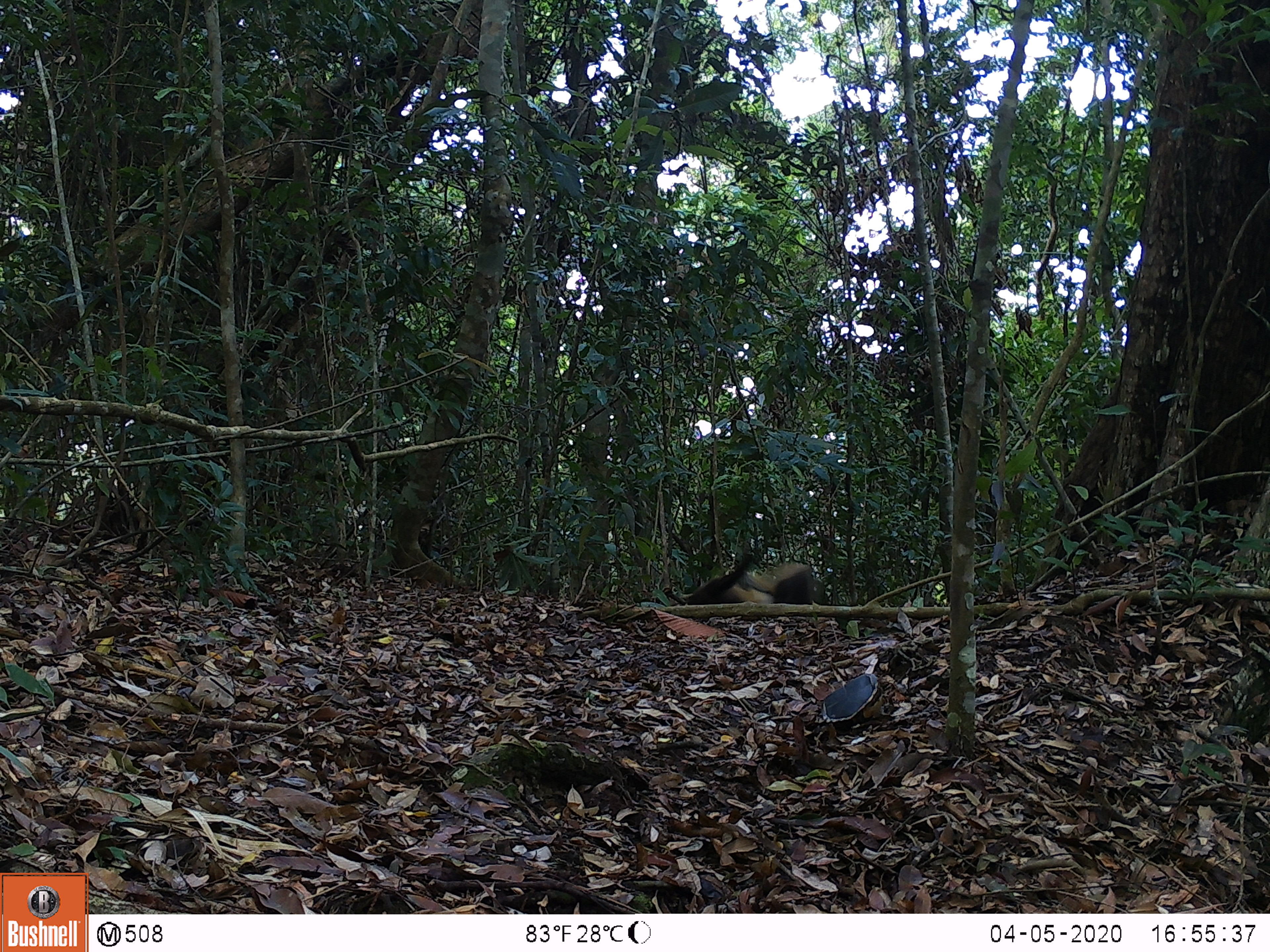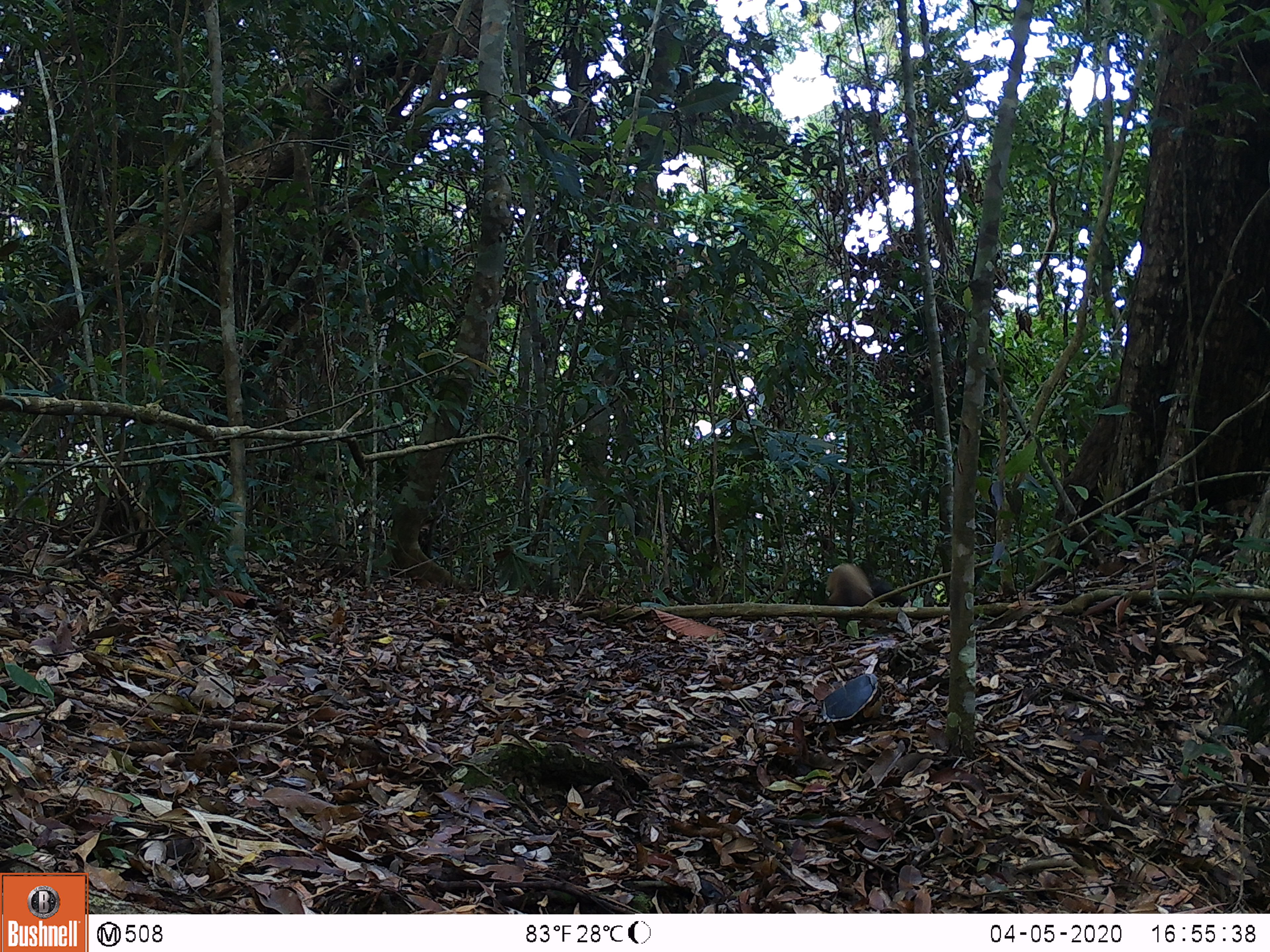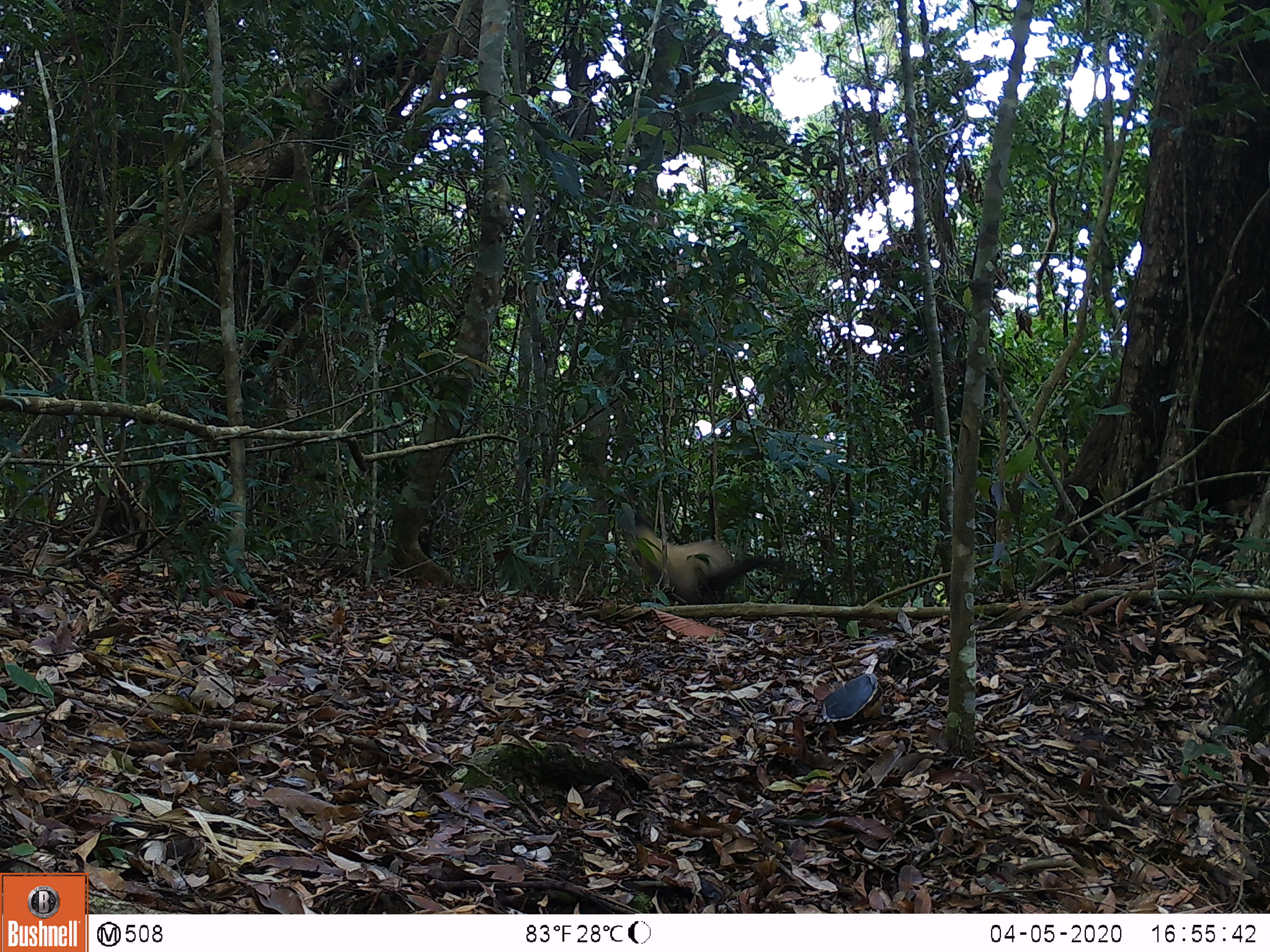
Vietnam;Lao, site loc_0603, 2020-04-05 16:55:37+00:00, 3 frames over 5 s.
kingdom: Animalia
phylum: Chordata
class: Mammalia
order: Carnivora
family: Mustelidae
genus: Martes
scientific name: Martes flavigula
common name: yellow-throated marten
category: yellow throated marten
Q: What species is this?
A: Yellow throated marten (yellow-throated marten) (Martes flavigula).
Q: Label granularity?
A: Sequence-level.